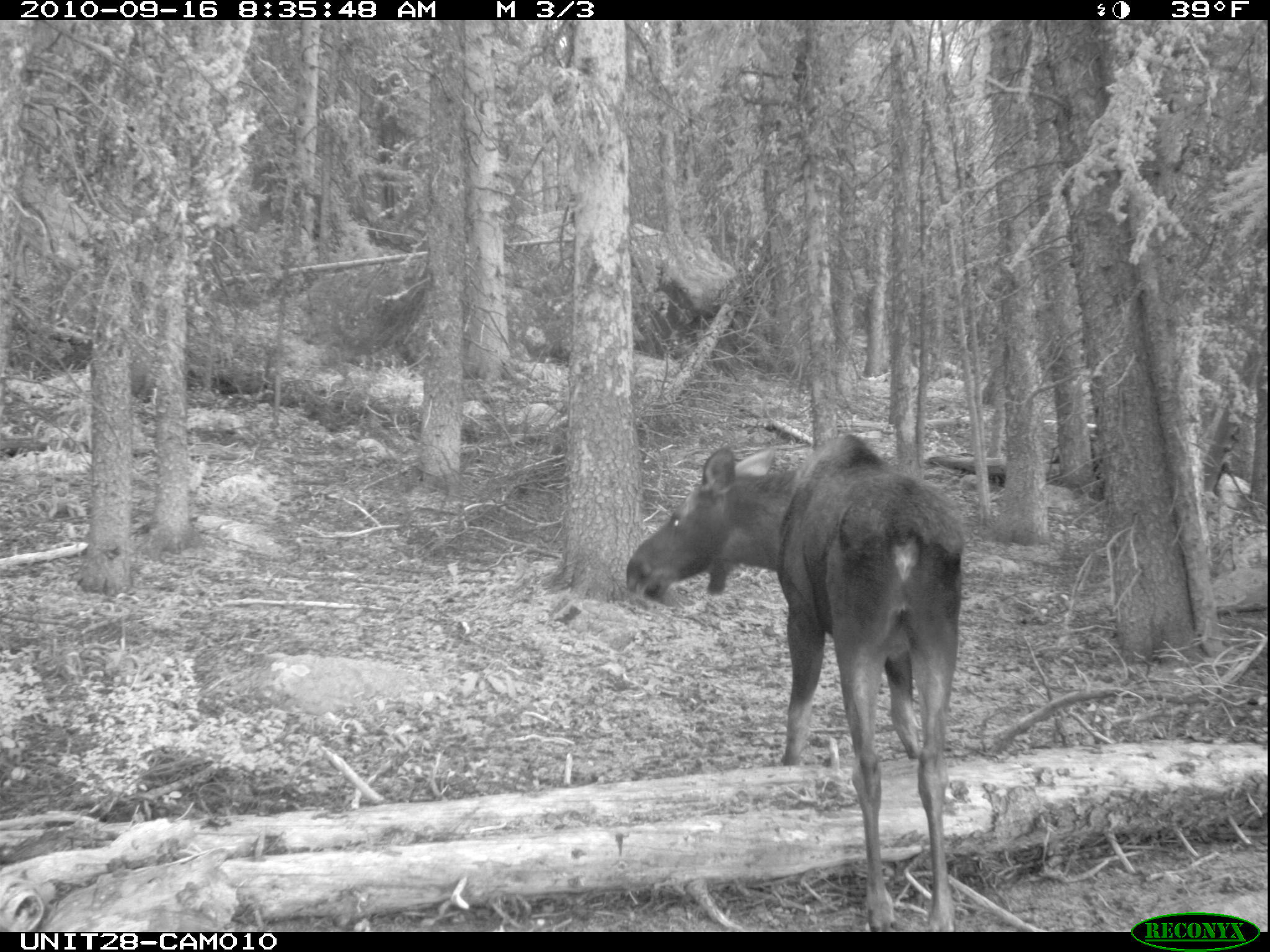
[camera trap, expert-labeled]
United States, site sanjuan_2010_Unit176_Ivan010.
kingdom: Animalia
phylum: Chordata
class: Mammalia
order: Artiodactyla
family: Cervidae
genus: Alces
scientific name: Alces alces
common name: moose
Alces alces (moose).